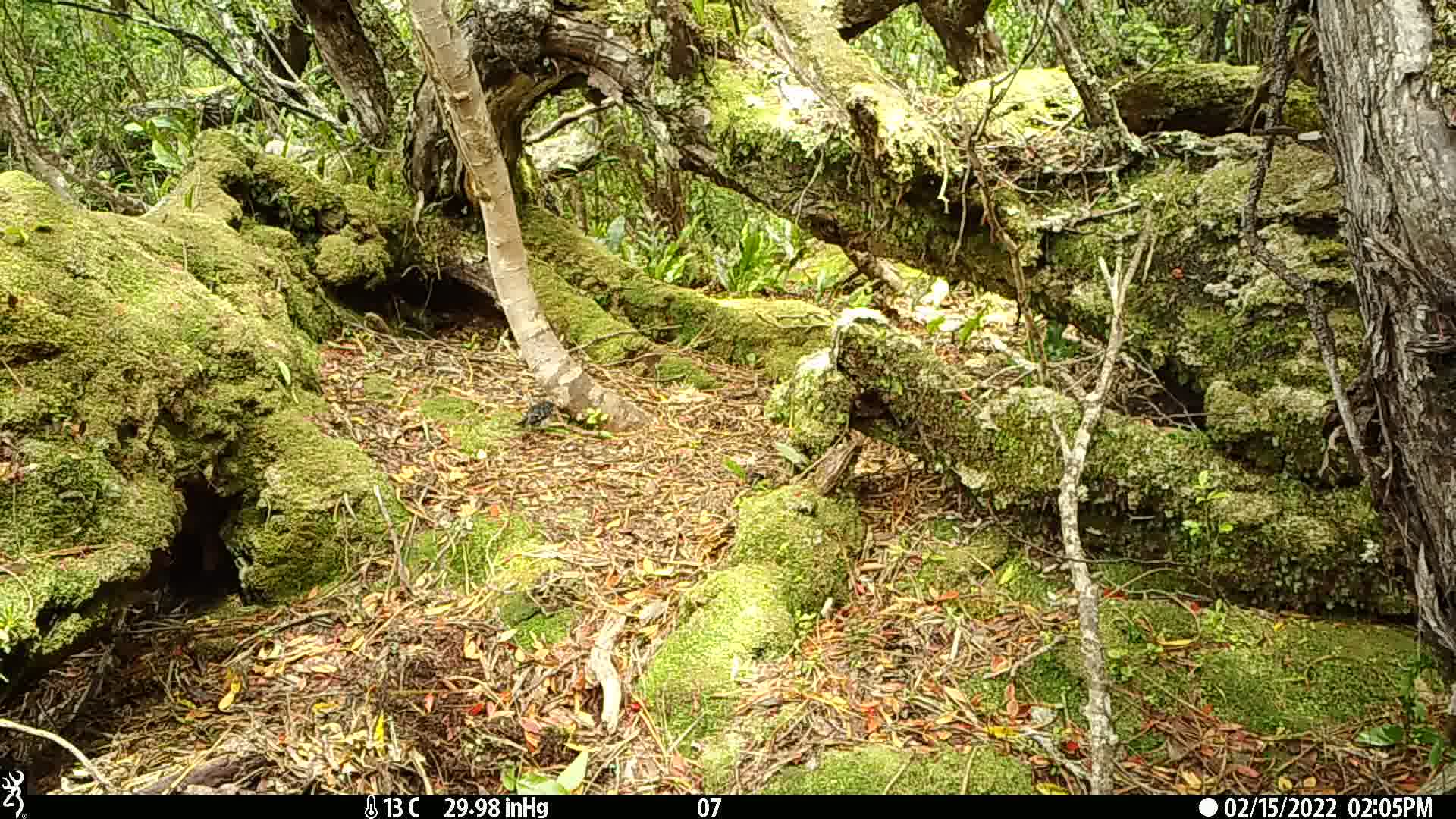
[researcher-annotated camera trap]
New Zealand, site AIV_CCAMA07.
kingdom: Animalia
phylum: Chordata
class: Aves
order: Passeriformes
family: Petroicidae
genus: Petroica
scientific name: Petroica macrocephala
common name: tomtit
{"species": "tomtit (Petroica macrocephala)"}